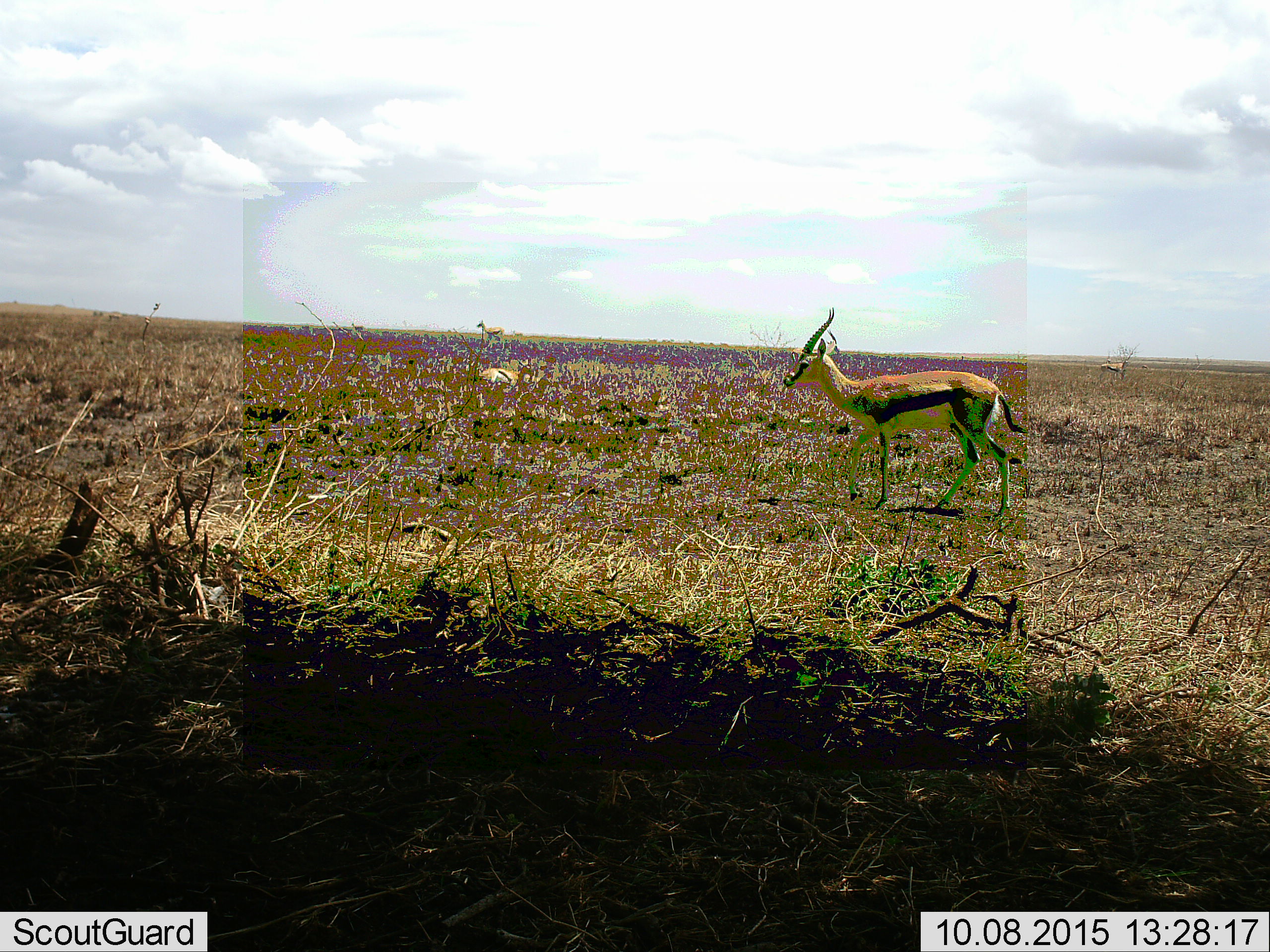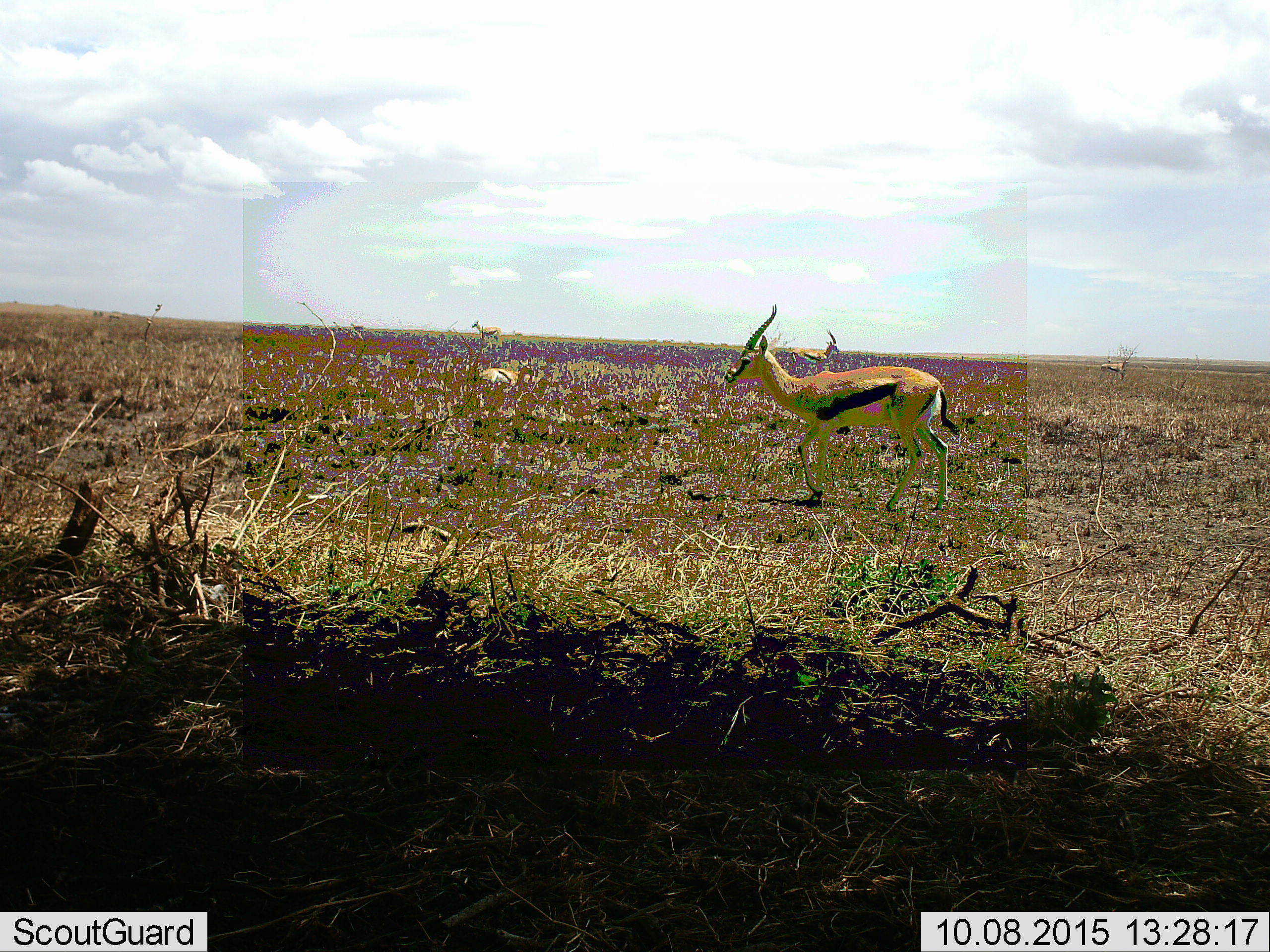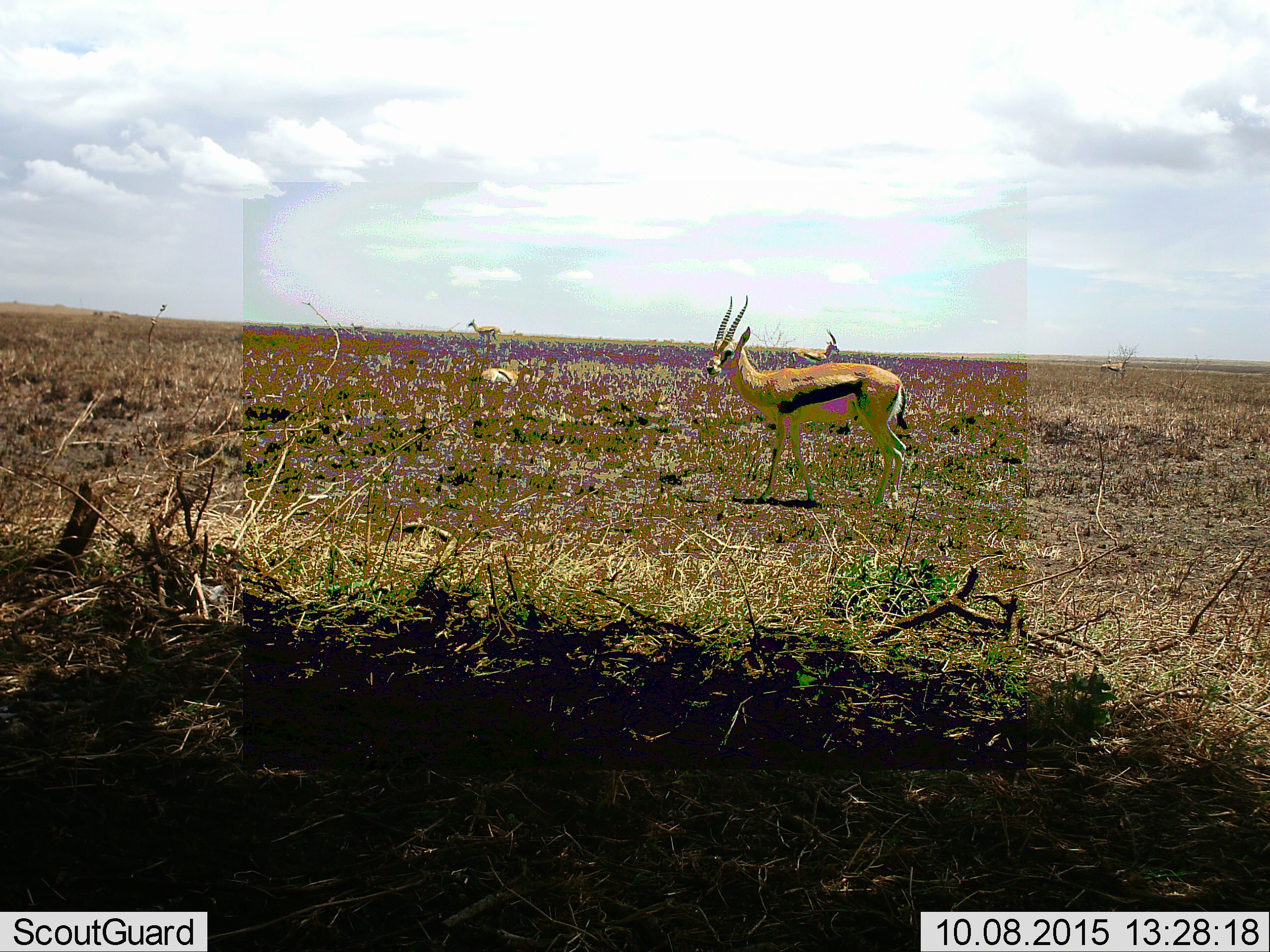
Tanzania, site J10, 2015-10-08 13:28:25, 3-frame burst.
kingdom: Animalia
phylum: Chordata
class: Mammalia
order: Artiodactyla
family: Bovidae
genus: Eudorcas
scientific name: Eudorcas thomsonii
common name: thomson's gazelle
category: gazellethomsons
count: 4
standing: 86%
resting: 71%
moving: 86%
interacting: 14%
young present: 0%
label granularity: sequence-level